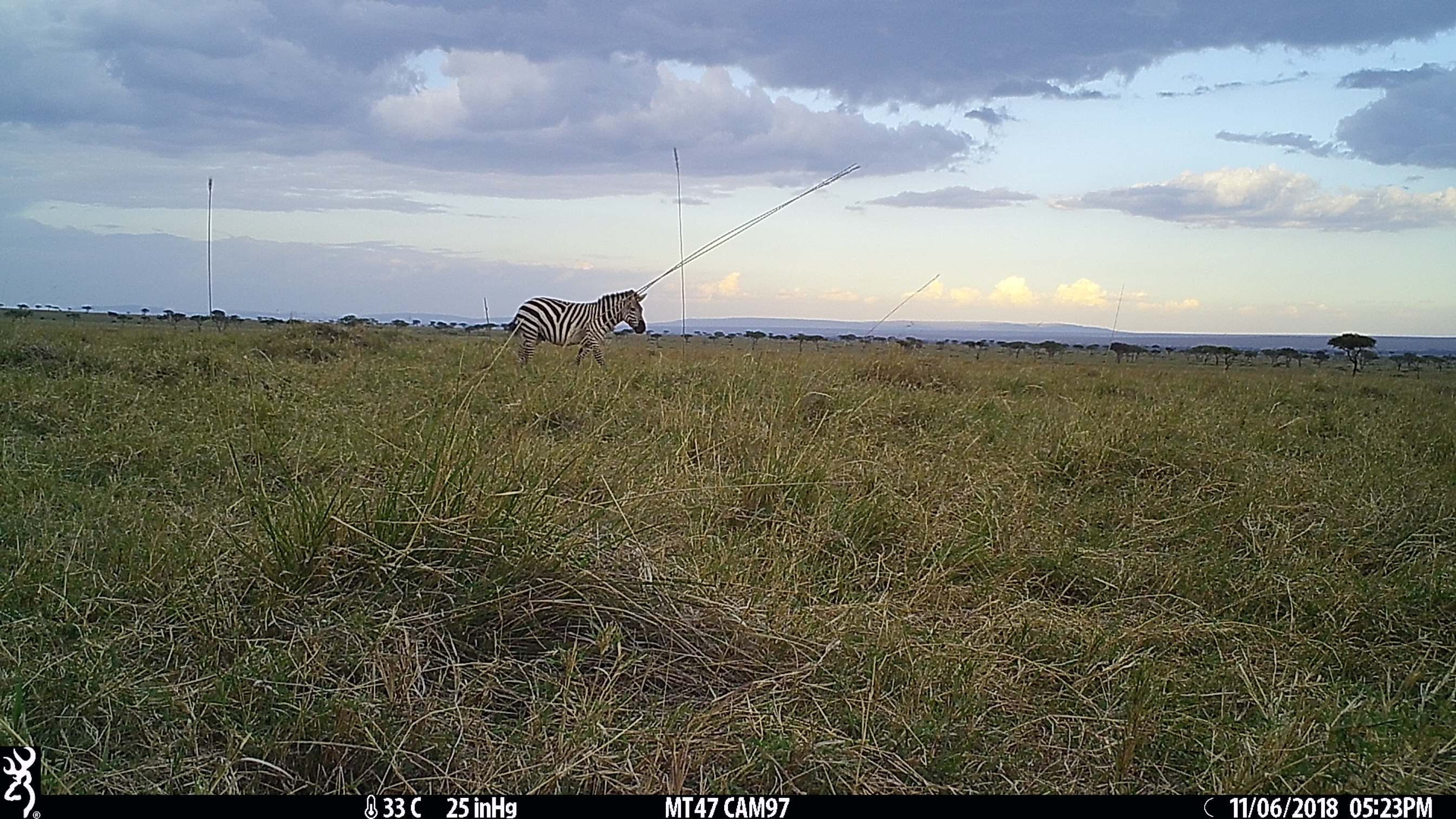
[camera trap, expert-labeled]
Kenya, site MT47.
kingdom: Animalia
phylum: Chordata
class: Mammalia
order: Perissodactyla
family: Equidae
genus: Equus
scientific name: Equus quagga burchellii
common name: burchell's zebra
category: zebra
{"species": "zebra (burchell's zebra) (Equus quagga burchellii)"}